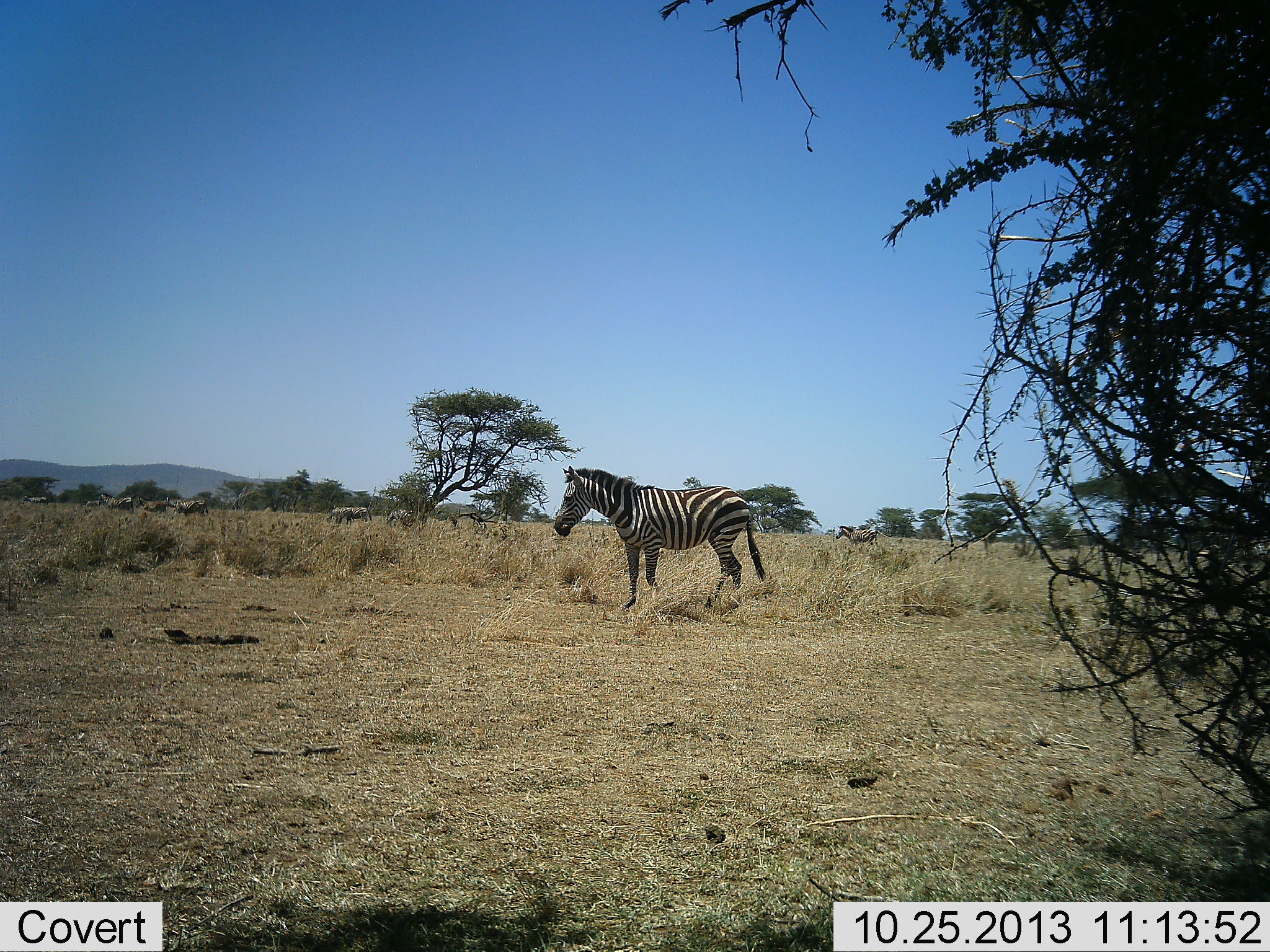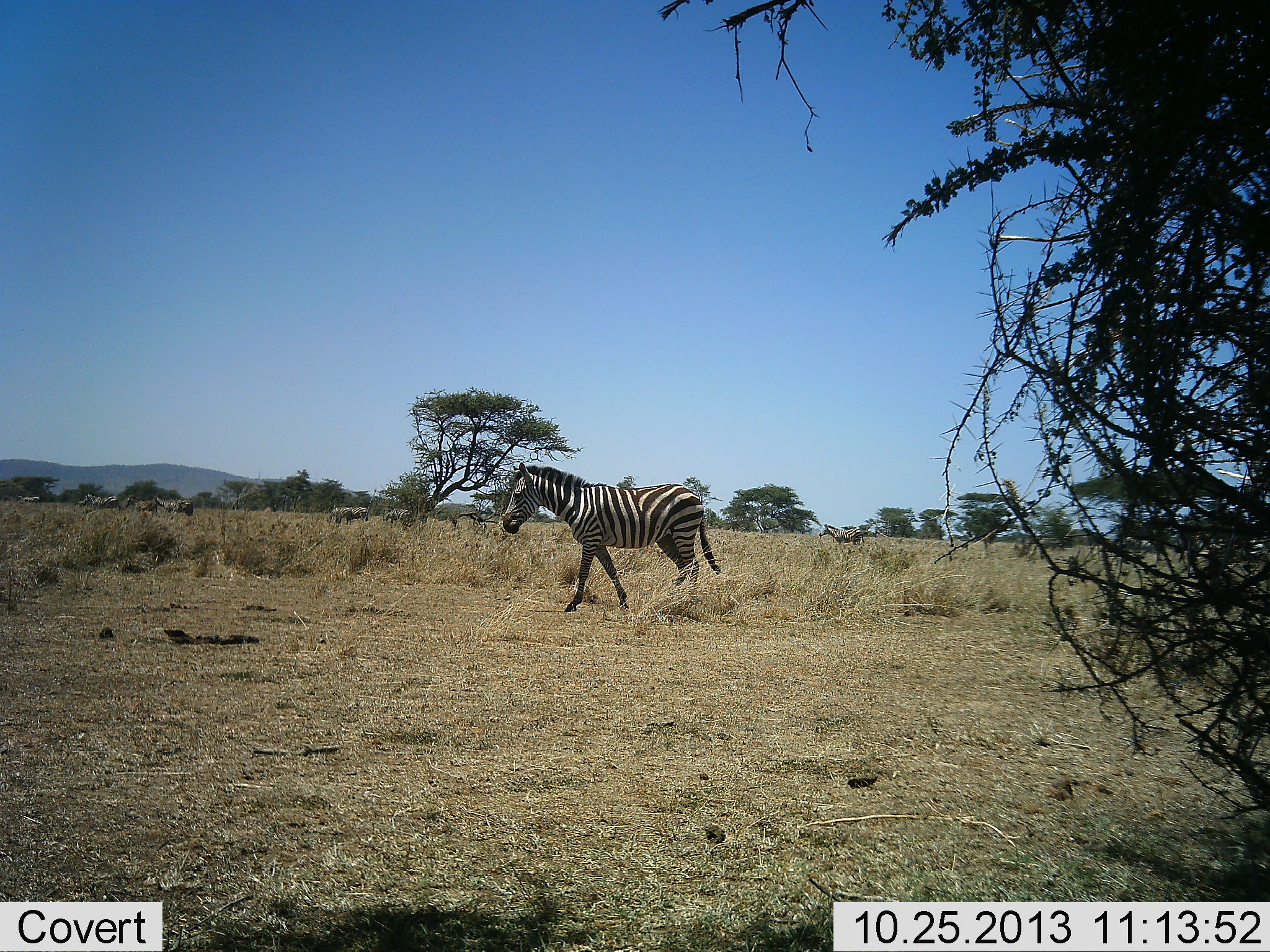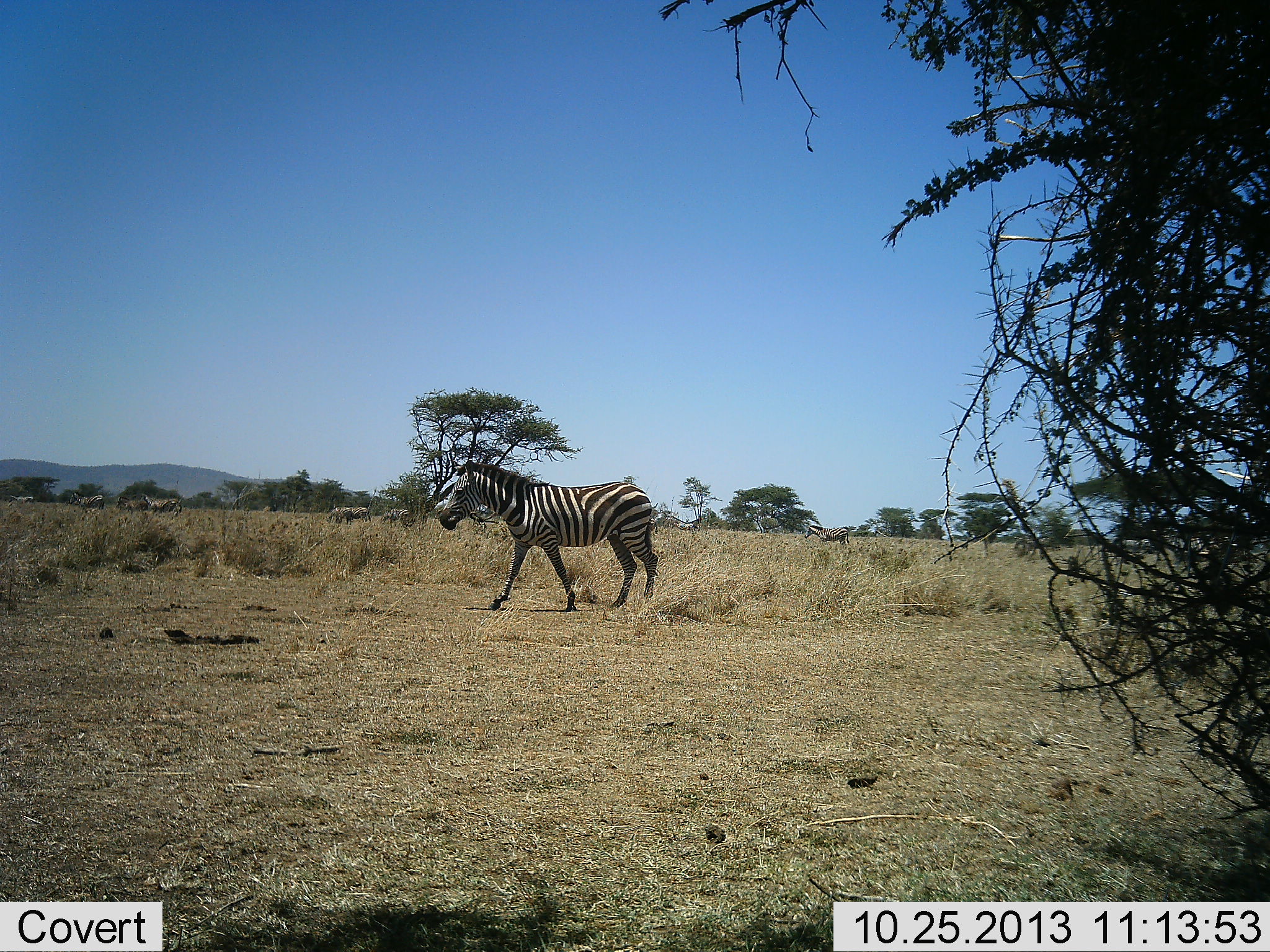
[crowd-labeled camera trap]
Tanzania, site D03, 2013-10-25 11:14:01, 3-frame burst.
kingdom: Animalia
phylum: Chordata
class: Mammalia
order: Perissodactyla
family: Equidae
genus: Equus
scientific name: Equus quagga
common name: plains zebra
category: zebra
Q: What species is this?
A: Zebra (plains zebra) (Equus quagga).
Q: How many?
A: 11-50.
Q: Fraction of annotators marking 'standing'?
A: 27%.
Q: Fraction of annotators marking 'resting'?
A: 0%.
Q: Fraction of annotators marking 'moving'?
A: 100%.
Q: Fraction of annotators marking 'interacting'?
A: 0%.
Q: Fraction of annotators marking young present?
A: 0%.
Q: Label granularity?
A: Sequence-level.